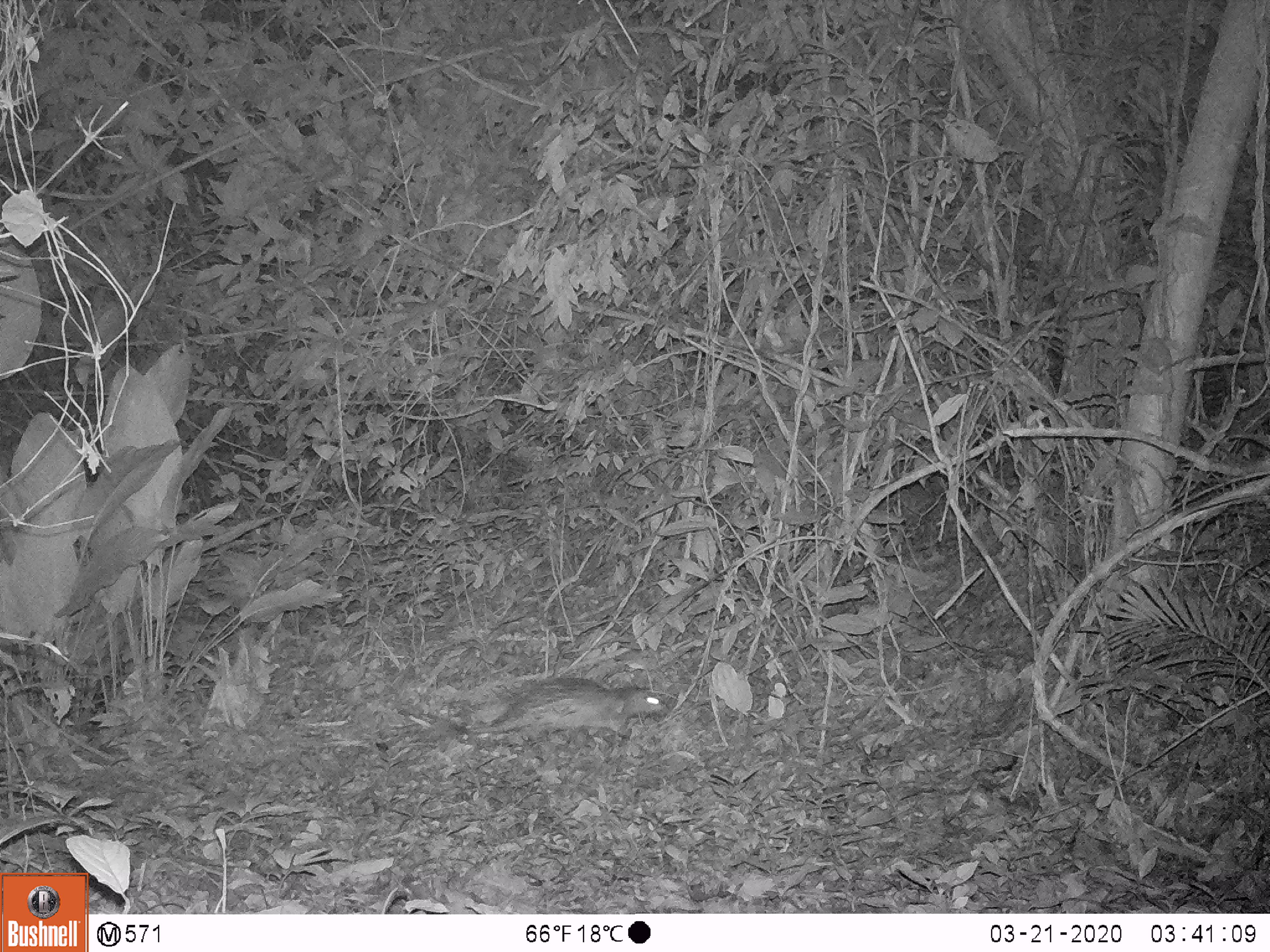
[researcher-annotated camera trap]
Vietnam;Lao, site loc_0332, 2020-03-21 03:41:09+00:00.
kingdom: Animalia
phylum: Chordata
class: Mammalia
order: Rodentia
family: Hystricidae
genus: Atherurus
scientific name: Atherurus macrourus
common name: asiatic brush-tailed porcupine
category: asiatic brush tailed porcupine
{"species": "asiatic brush tailed porcupine (asiatic brush-tailed porcupine) (Atherurus macrourus)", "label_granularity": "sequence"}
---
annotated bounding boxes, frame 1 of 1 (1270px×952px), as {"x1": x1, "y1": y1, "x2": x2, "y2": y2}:
asiatic brush tailed porcupine: {"x1": 408, "y1": 676, "x2": 670, "y2": 738}